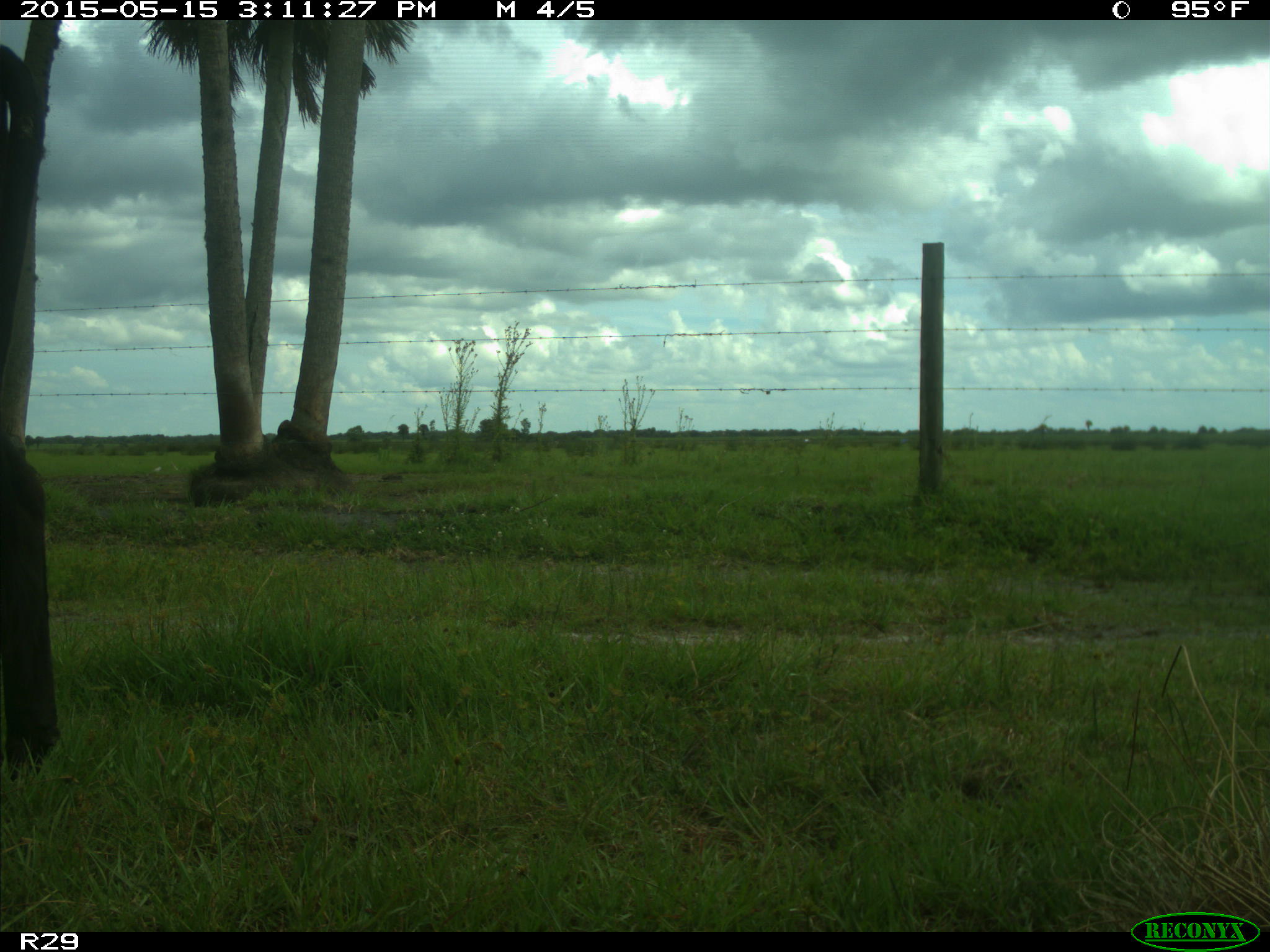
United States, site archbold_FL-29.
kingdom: Animalia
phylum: Chordata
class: Mammalia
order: Artiodactyla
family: Bovidae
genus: Bos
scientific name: Bos taurus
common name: domestic cow